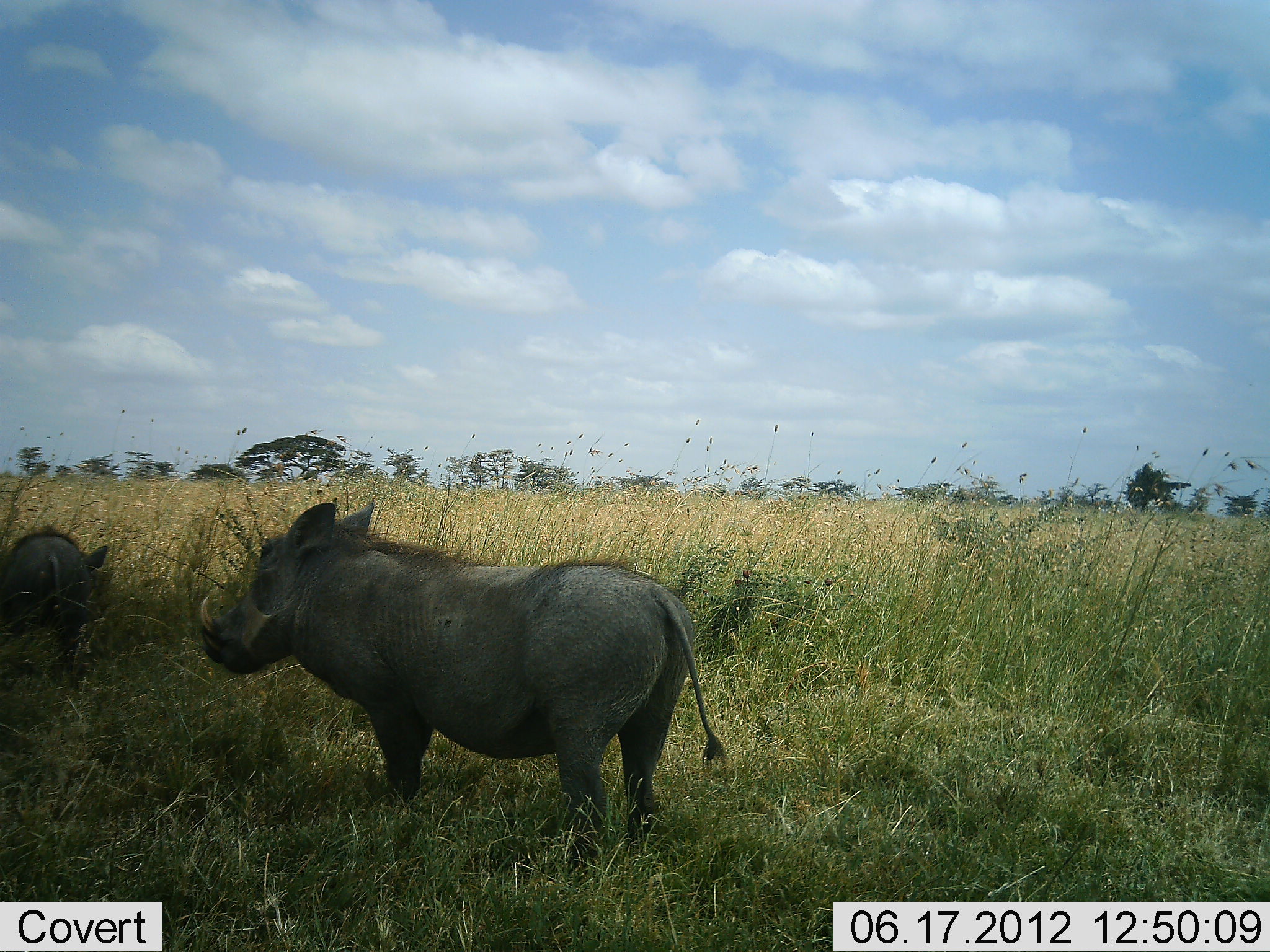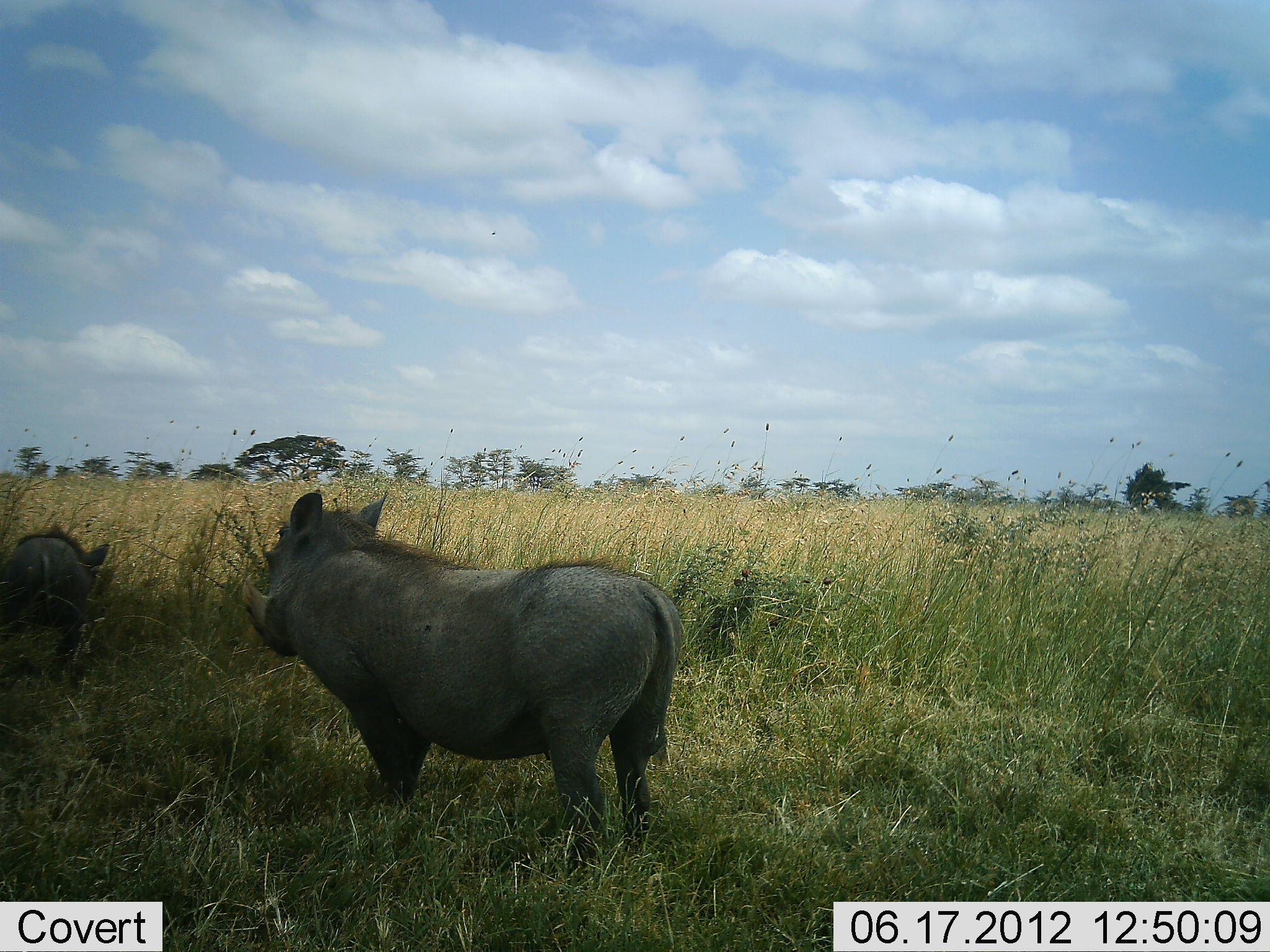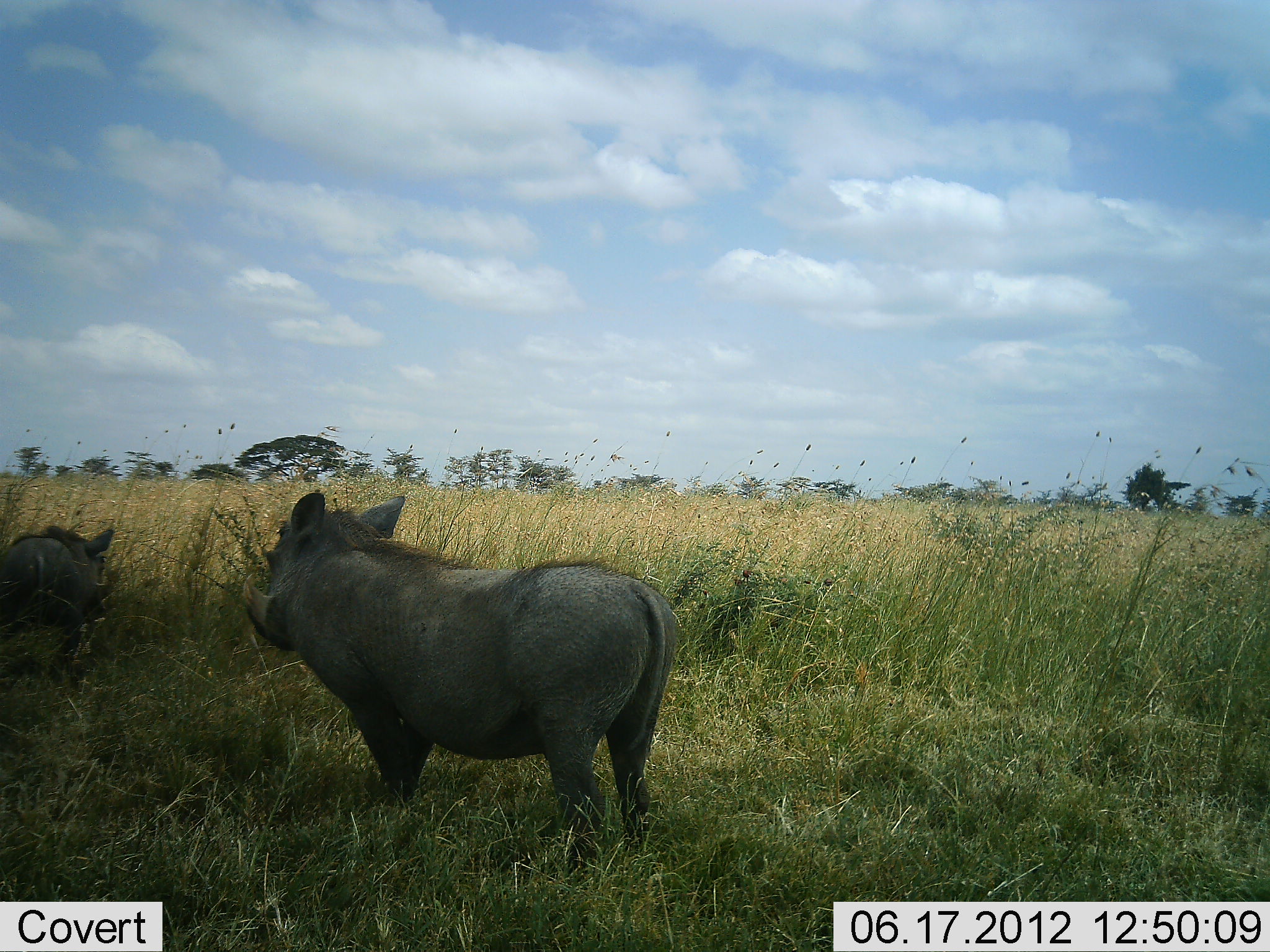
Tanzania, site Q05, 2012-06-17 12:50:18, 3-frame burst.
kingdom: Animalia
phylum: Chordata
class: Mammalia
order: Artiodactyla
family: Suidae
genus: Phacochoerus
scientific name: Phacochoerus africanus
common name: warthog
Warthog (Phacochoerus africanus), count 2. Behavior (volunteer vote fractions): standing 100%, resting 0%, moving 0%, interacting 0%. Young present (vote fraction): 0%. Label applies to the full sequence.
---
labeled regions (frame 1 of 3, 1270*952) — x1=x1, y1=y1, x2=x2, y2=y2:
animal: x1=197, y1=499, x2=726, y2=888; x1=0, y1=526, x2=109, y2=693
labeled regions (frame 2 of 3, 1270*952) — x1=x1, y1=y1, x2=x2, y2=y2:
animal: x1=232, y1=487, x2=687, y2=893; x1=0, y1=524, x2=112, y2=685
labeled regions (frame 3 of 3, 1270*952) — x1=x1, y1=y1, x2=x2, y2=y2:
animal: x1=242, y1=488, x2=684, y2=889; x1=0, y1=517, x2=114, y2=694